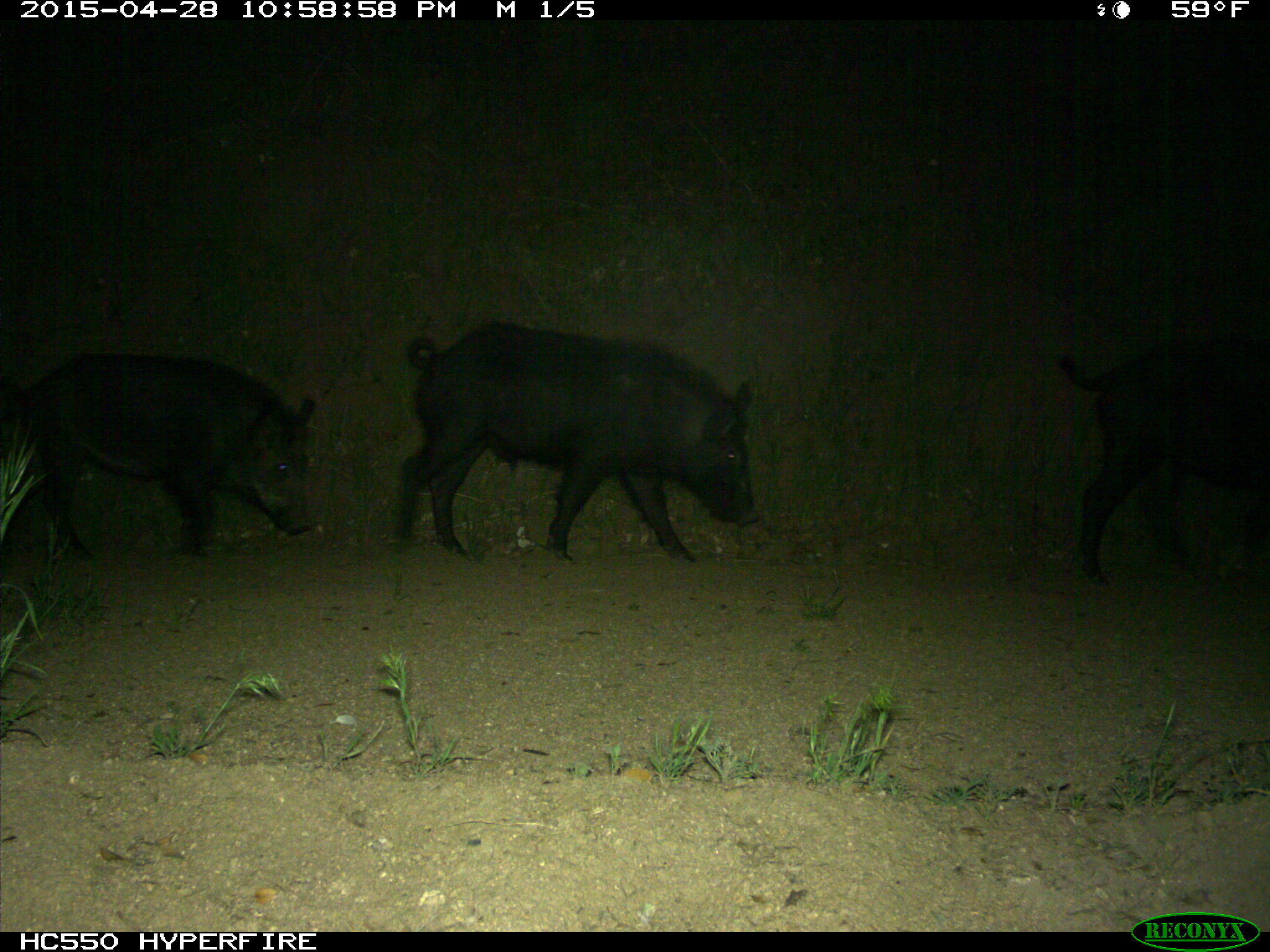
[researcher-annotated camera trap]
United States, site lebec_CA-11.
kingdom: Animalia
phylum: Chordata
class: Mammalia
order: Artiodactyla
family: Suidae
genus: Sus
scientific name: Sus scrofa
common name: wild boar